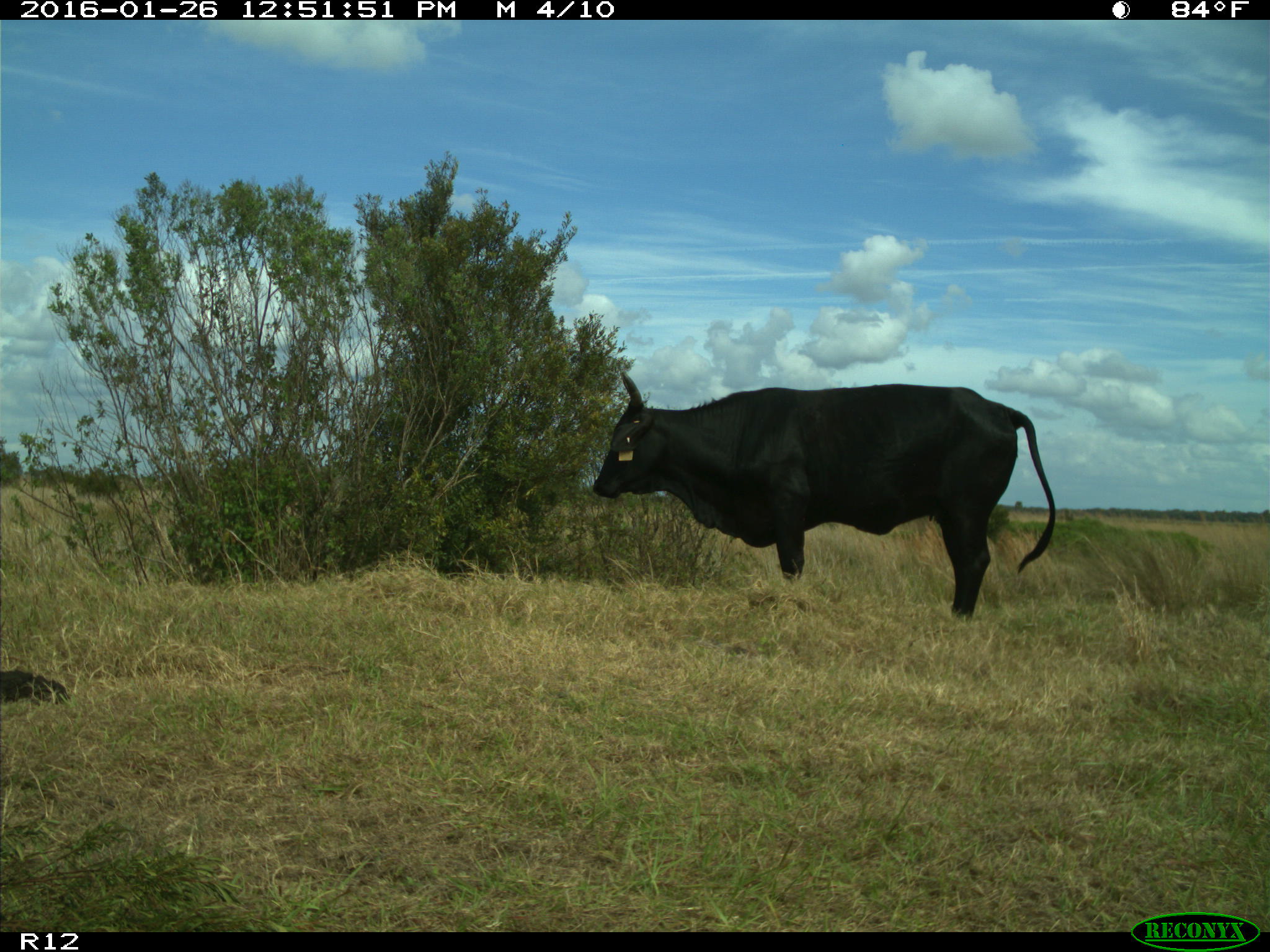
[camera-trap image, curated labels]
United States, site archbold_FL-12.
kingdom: Animalia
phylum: Chordata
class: Mammalia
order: Artiodactyla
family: Bovidae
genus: Bos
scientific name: Bos taurus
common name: domestic cow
Bos taurus (domestic cow).